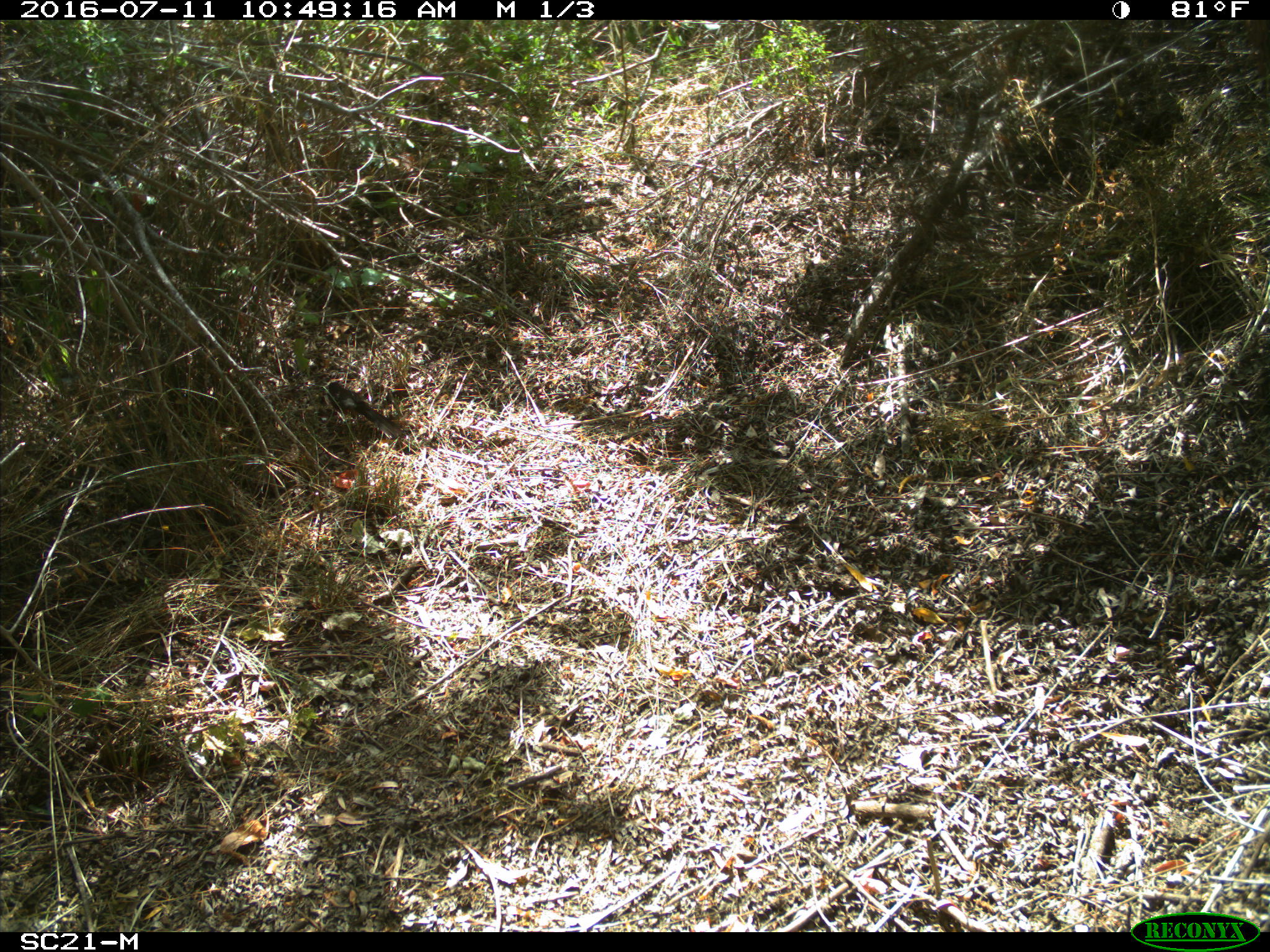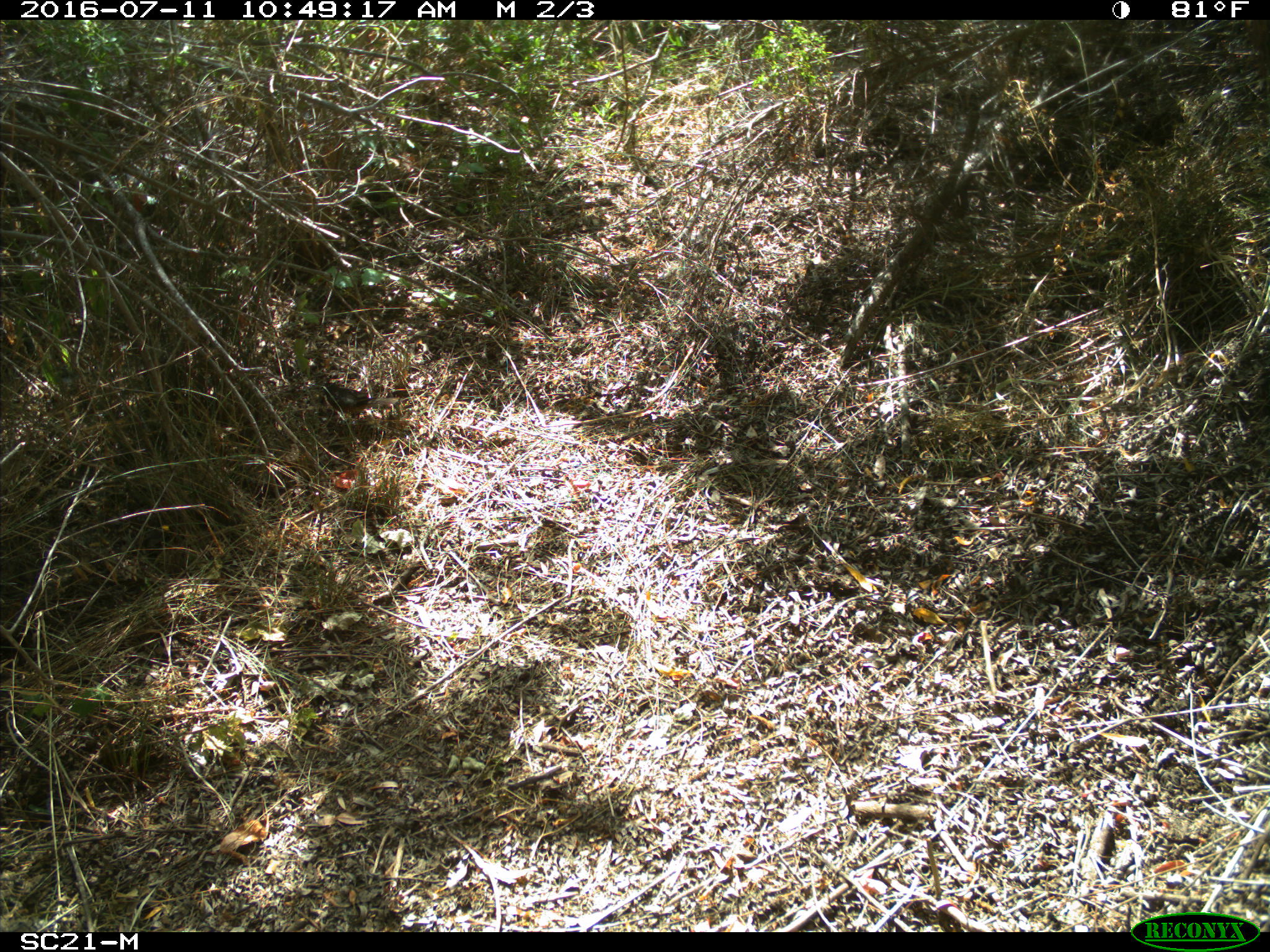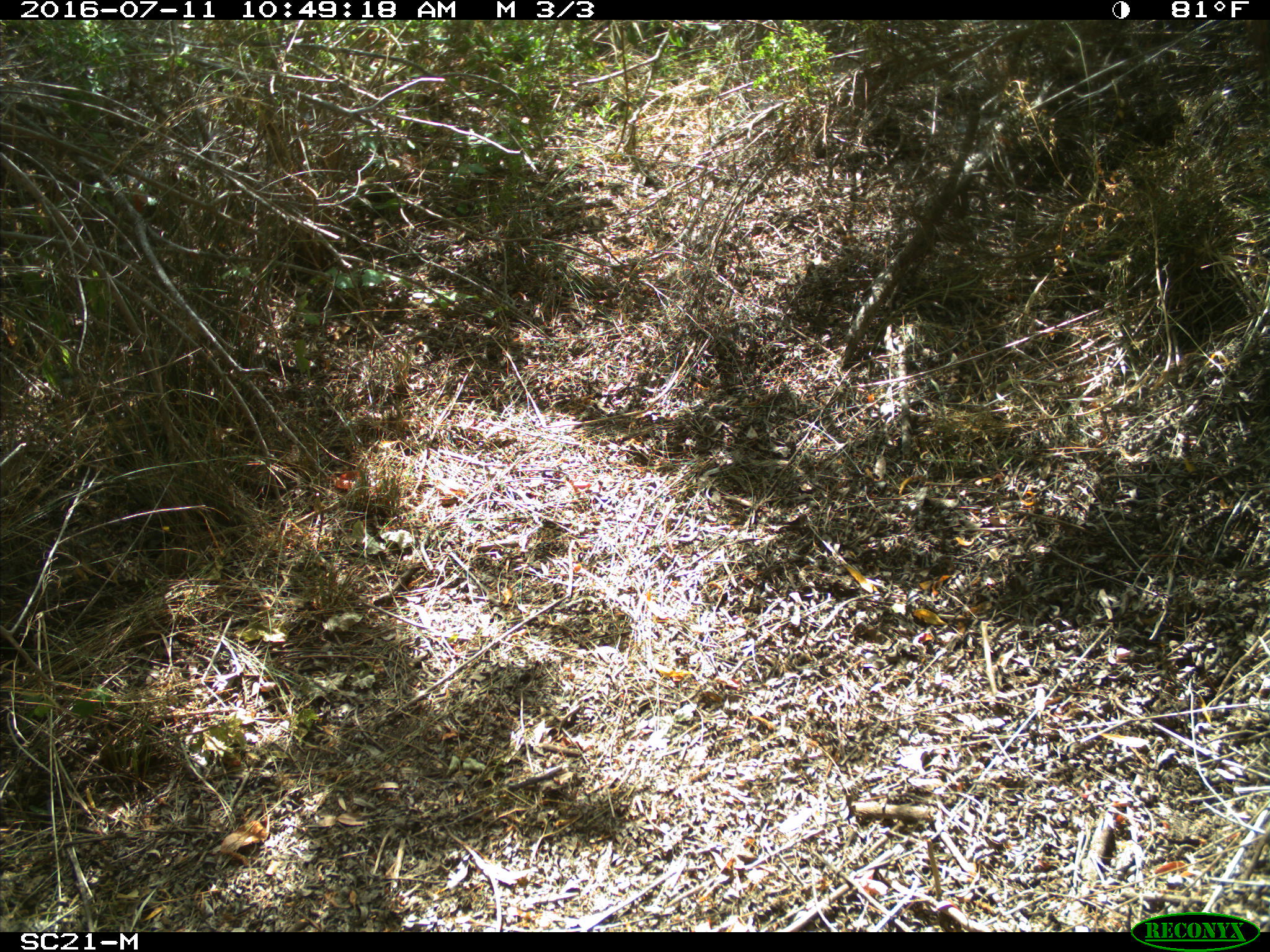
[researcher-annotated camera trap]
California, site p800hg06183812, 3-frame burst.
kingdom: Animalia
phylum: Chordata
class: Aves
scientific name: Aves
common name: bird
Bird (Aves).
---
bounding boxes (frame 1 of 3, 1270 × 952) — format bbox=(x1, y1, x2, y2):
bird: bbox=(326, 381, 401, 438)